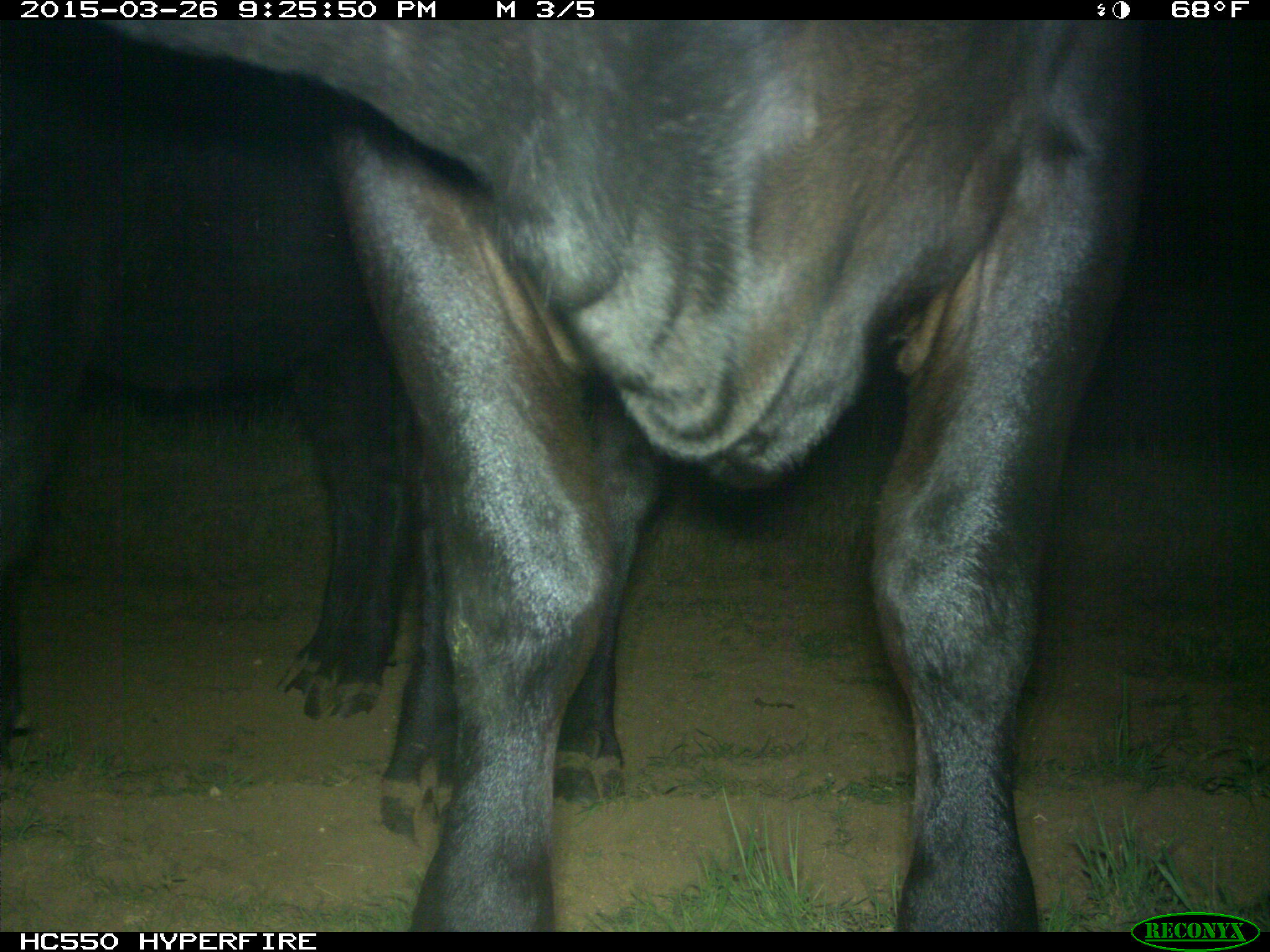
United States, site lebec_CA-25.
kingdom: Animalia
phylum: Chordata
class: Mammalia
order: Artiodactyla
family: Bovidae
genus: Bos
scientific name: Bos taurus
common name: domestic cow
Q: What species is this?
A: Bos taurus (domestic cow).